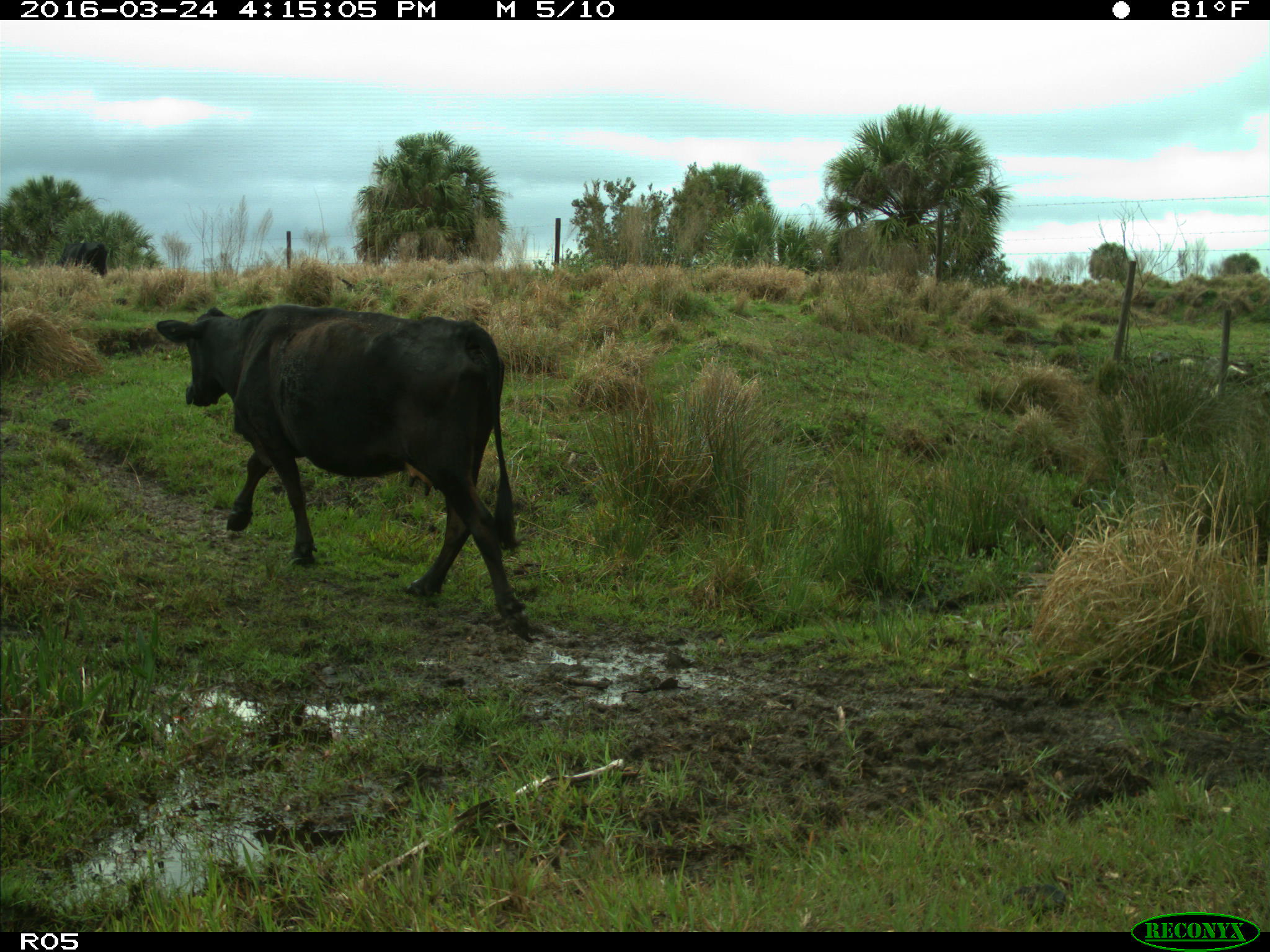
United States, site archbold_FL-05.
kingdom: Animalia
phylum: Chordata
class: Mammalia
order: Artiodactyla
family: Bovidae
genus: Bos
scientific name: Bos taurus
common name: domestic cow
Bos taurus (domestic cow).